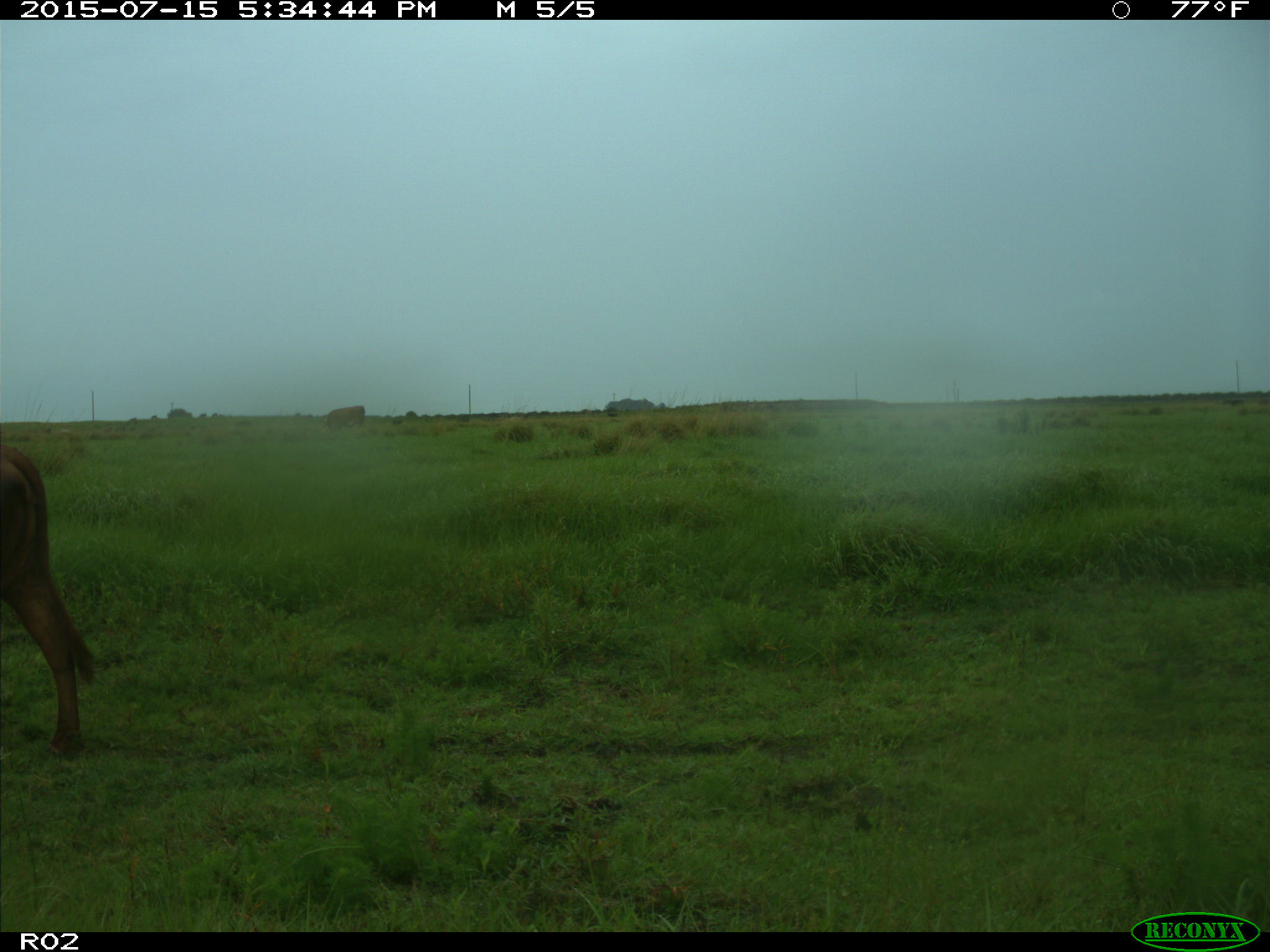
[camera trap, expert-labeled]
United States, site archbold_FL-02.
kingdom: Animalia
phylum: Chordata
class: Mammalia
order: Artiodactyla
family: Bovidae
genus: Bos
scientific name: Bos taurus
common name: domestic cow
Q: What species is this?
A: Bos taurus (domestic cow).